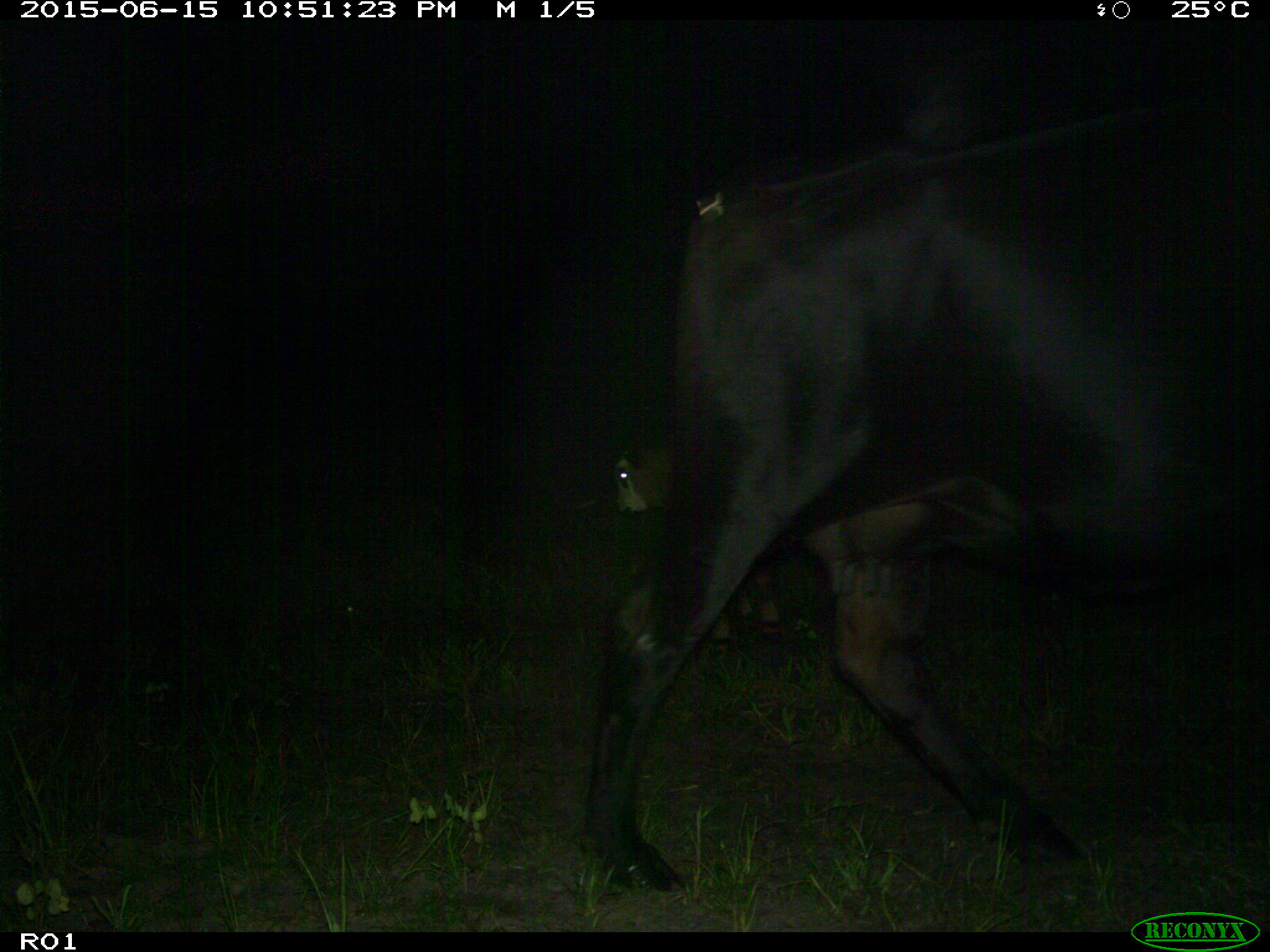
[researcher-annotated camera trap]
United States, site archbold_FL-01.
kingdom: Animalia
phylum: Chordata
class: Mammalia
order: Artiodactyla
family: Bovidae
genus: Bos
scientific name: Bos taurus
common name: domestic cow